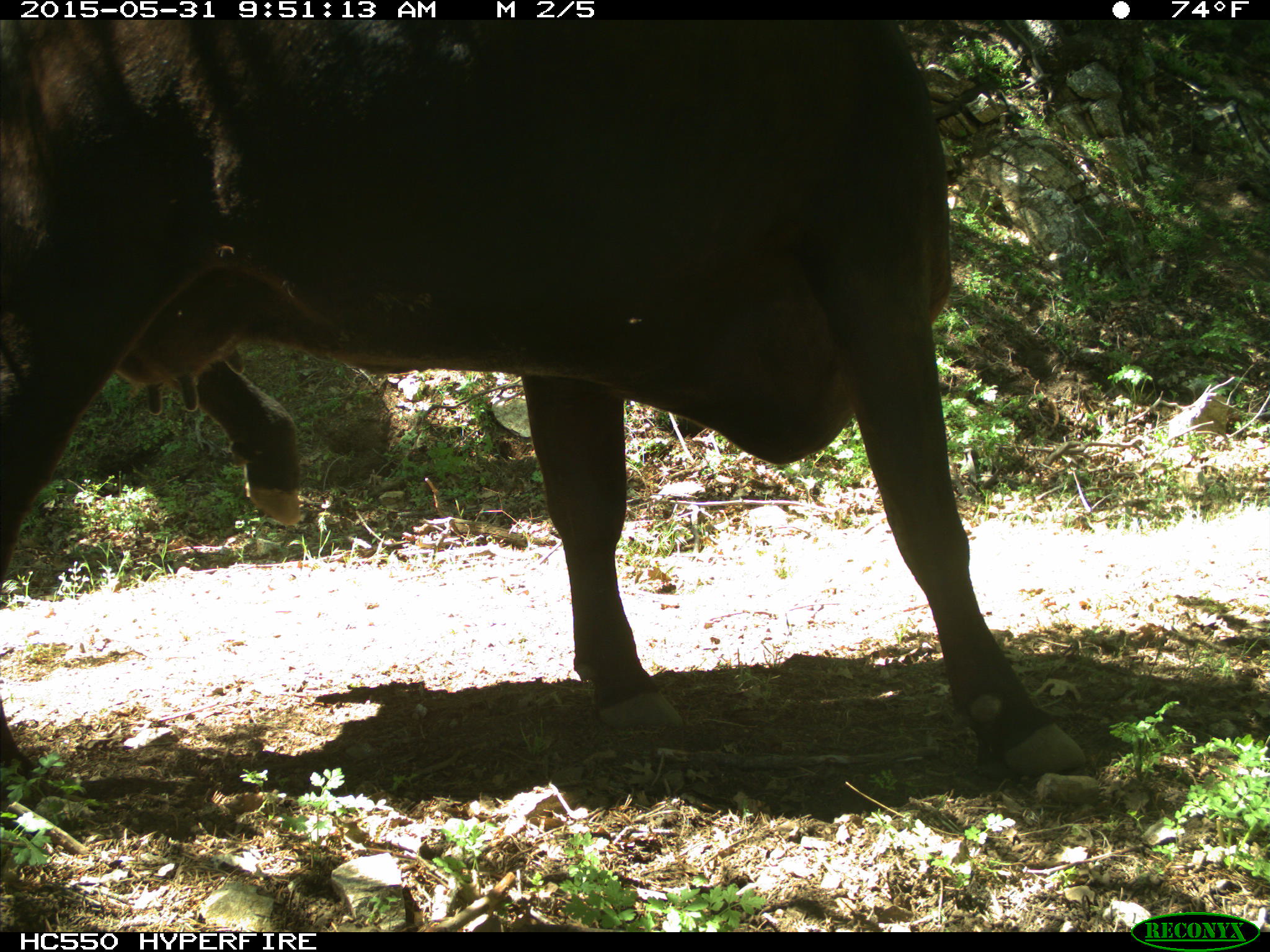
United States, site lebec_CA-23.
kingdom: Animalia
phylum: Chordata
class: Mammalia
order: Artiodactyla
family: Bovidae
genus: Bos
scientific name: Bos taurus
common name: domestic cow